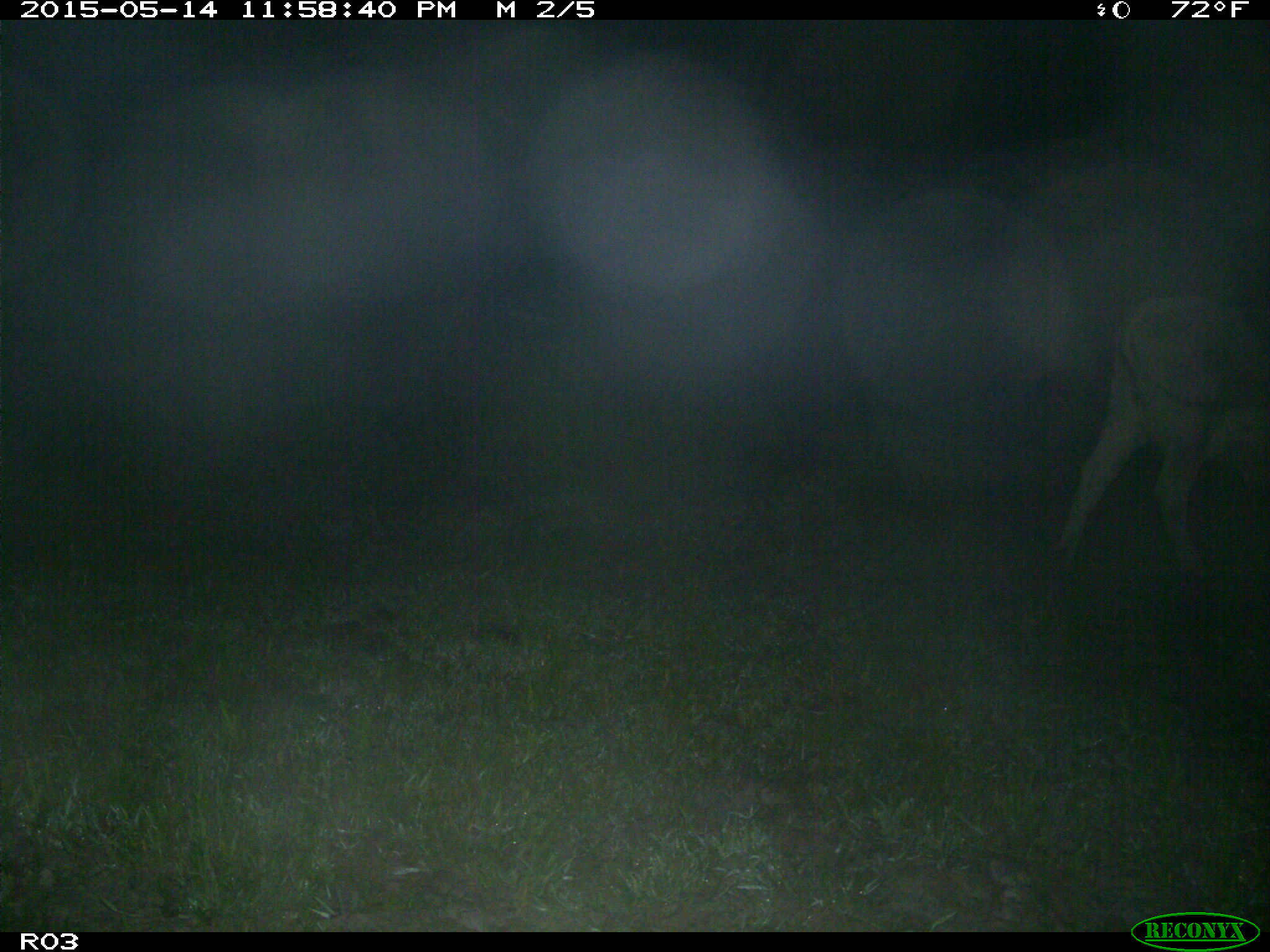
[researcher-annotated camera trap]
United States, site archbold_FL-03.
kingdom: Animalia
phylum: Chordata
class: Mammalia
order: Artiodactyla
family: Bovidae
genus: Bos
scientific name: Bos taurus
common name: domestic cow